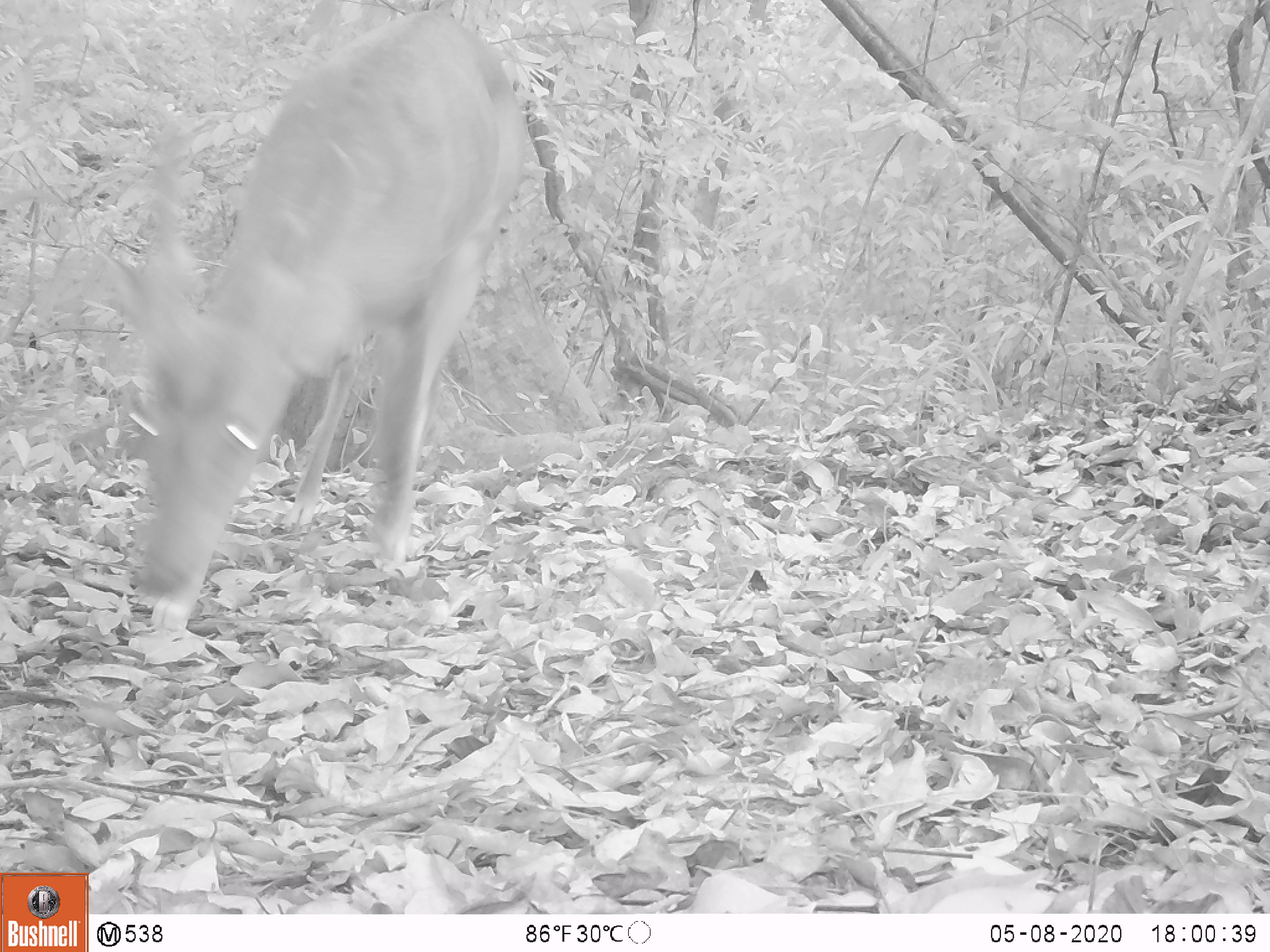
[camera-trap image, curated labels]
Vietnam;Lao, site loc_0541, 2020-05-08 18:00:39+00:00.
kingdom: Animalia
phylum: Chordata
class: Mammalia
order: Artiodactyla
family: Cervidae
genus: Muntiacus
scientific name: Muntiacus vuquangensis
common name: large-antlered muntjac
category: large antlered muntjac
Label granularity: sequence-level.